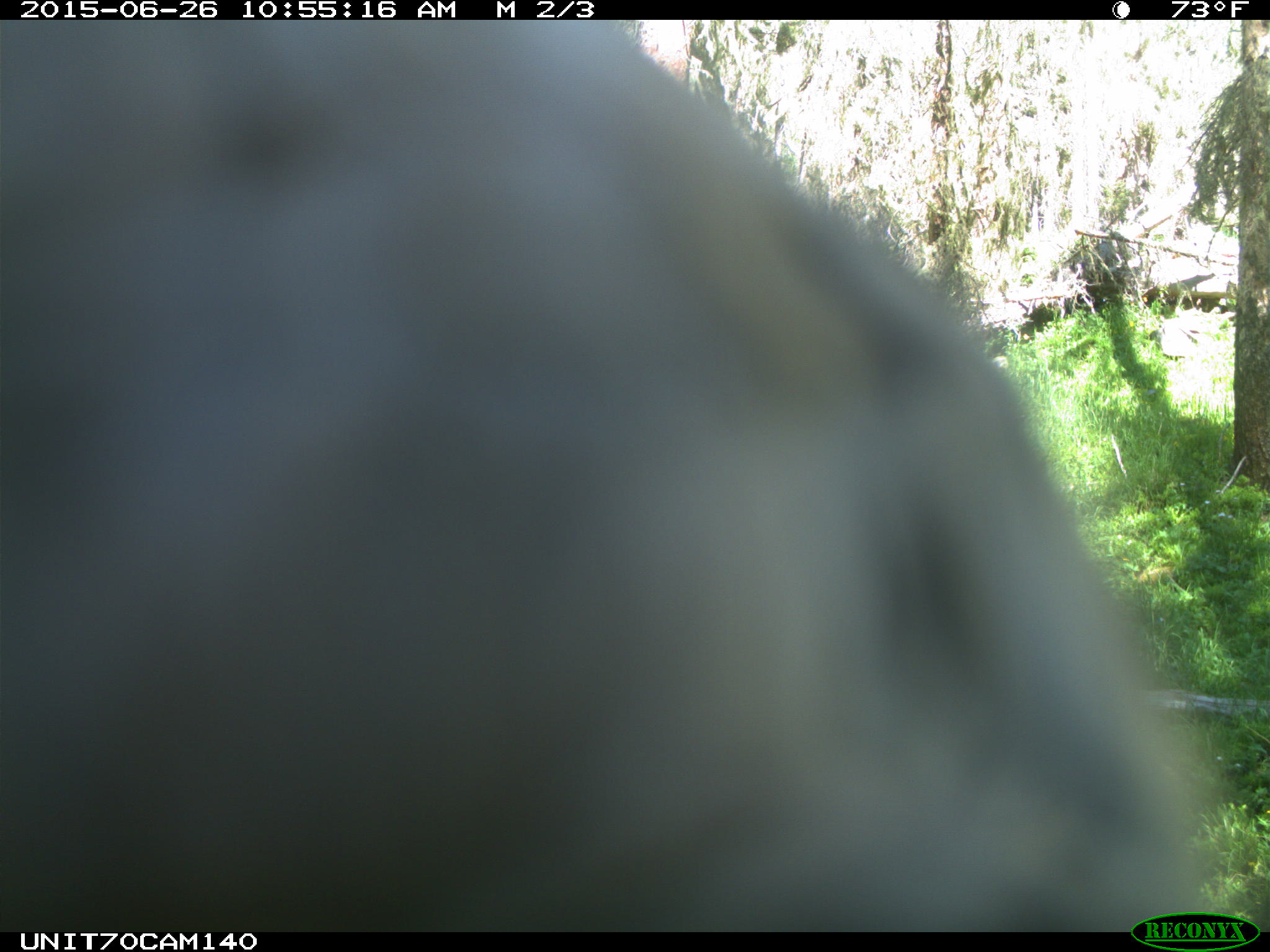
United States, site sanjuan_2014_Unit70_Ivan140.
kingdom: Animalia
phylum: Chordata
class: Aves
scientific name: Aves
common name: birds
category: unidentified bird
Unidentified bird (birds) (Aves).